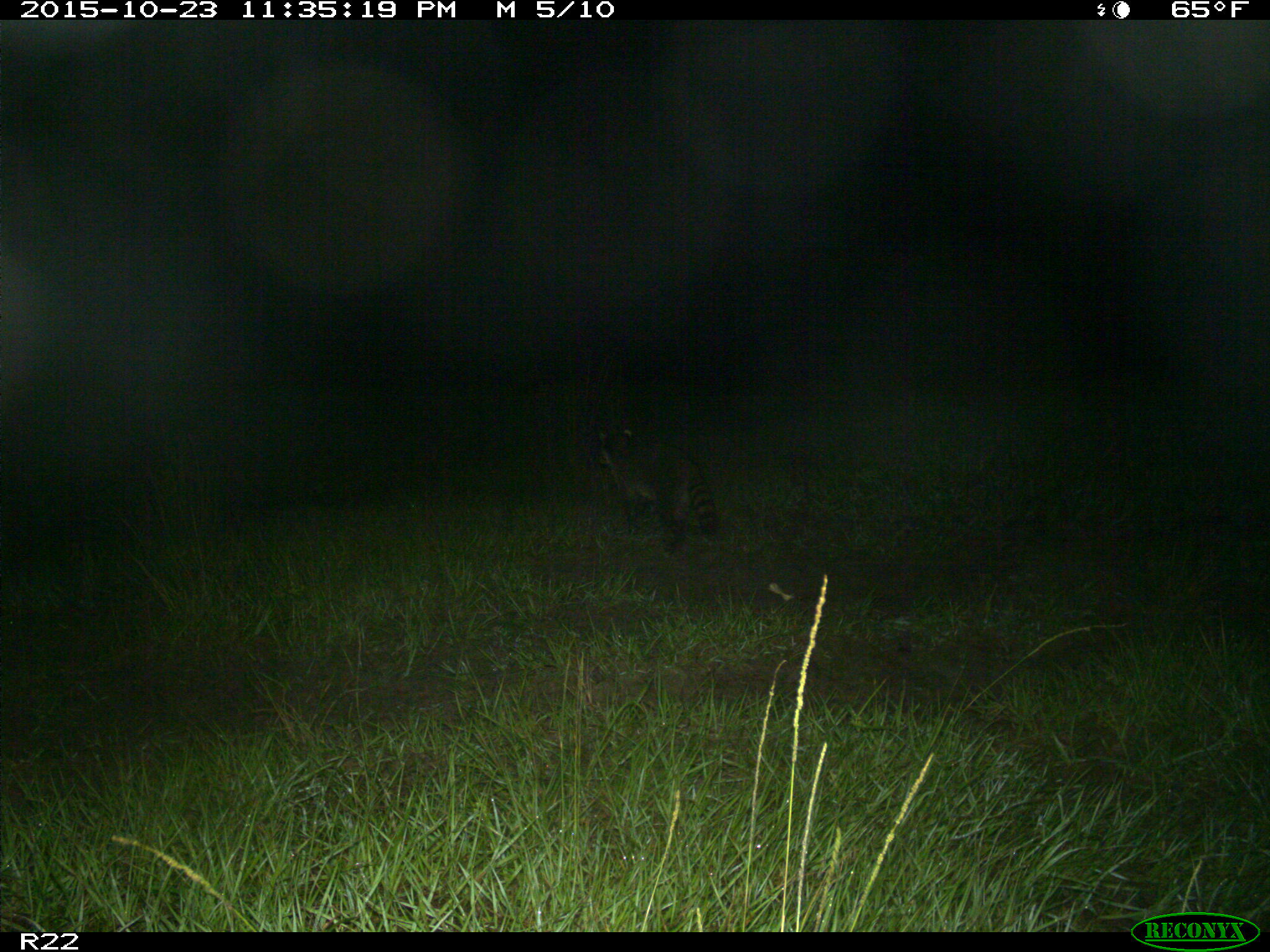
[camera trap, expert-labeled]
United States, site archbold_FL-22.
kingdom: Animalia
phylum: Chordata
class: Mammalia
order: Carnivora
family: Procyonidae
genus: Procyon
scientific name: Procyon lotor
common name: common raccoon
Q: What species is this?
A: Procyon lotor (common raccoon).